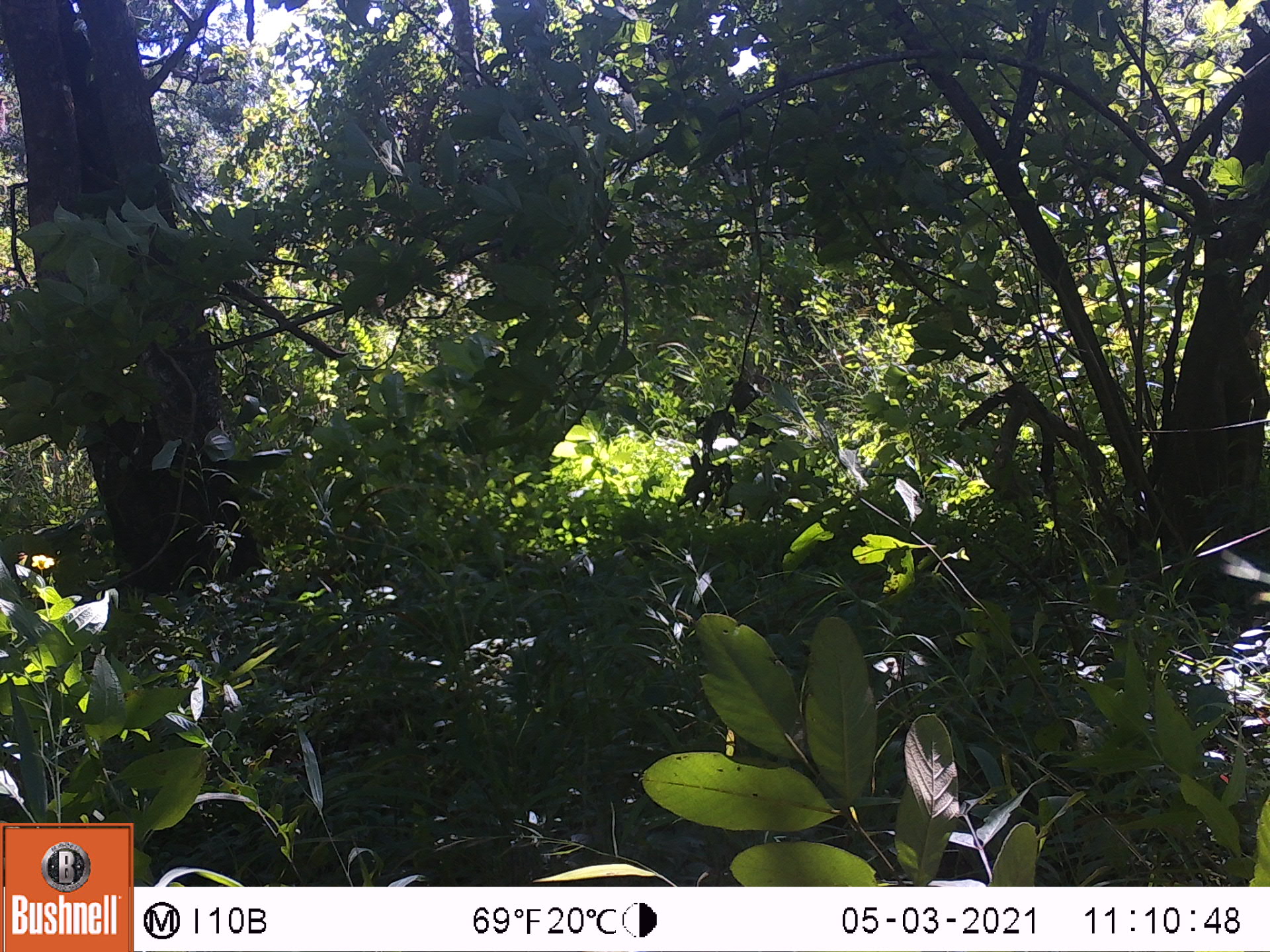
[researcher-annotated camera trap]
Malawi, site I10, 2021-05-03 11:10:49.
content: no animal present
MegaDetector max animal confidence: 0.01